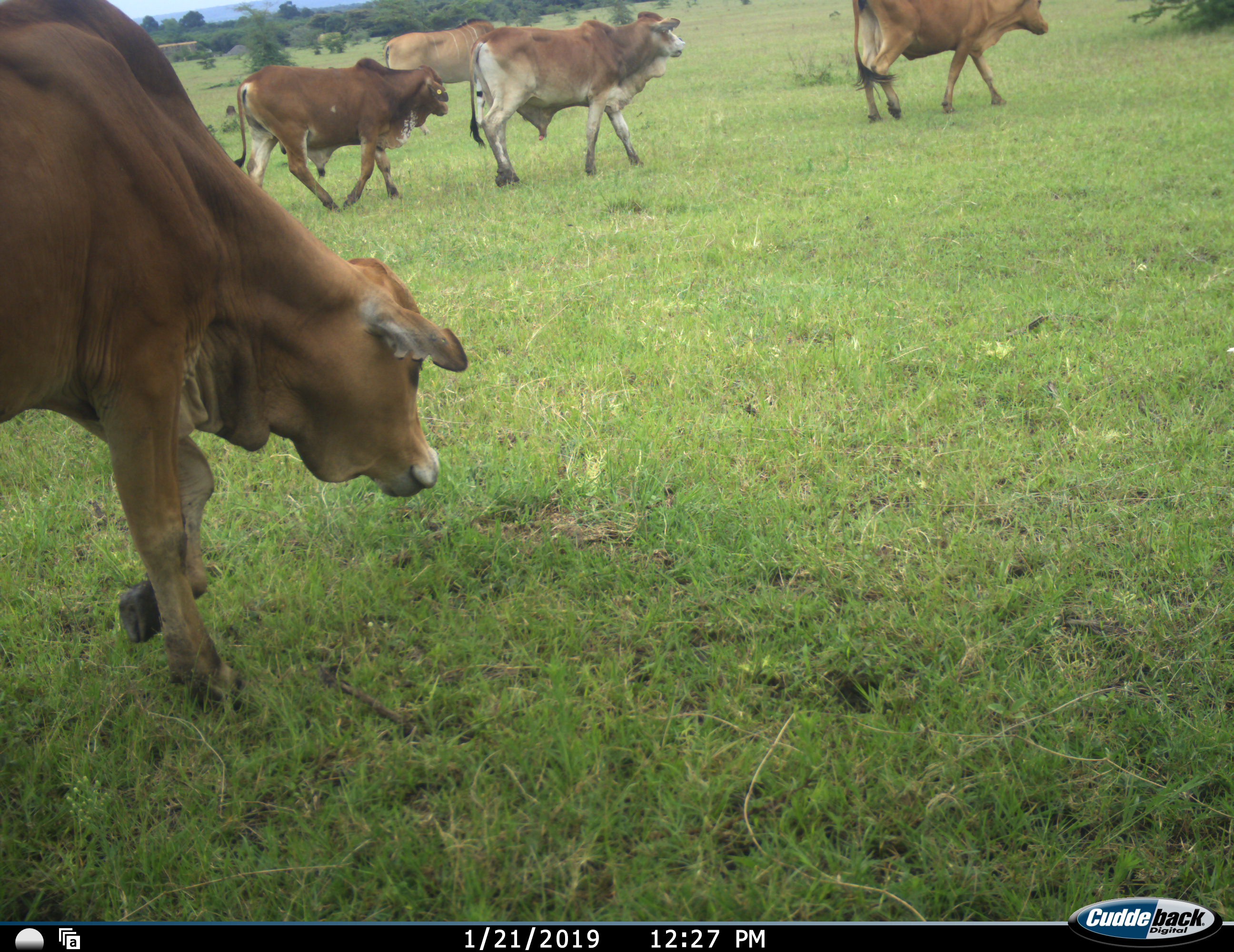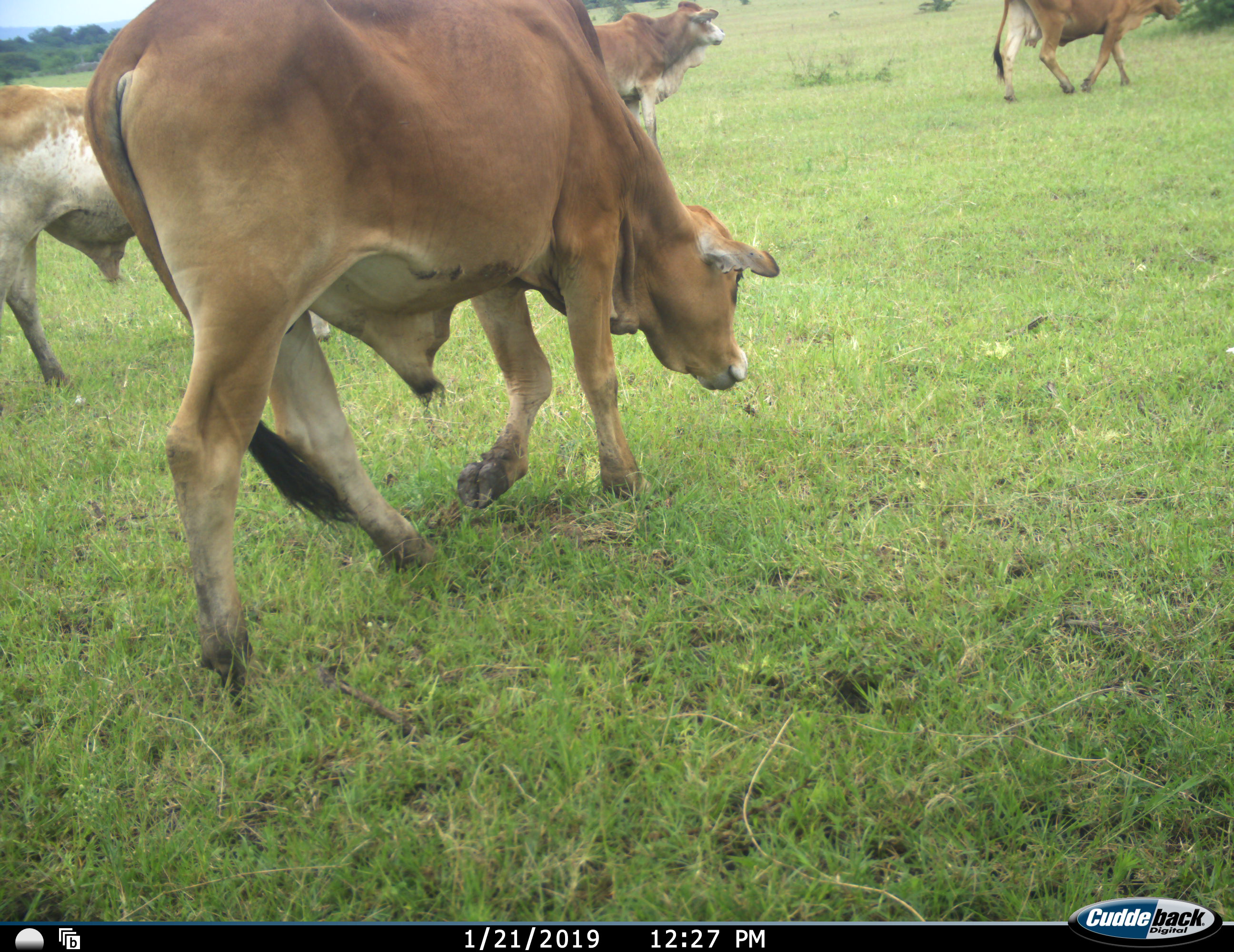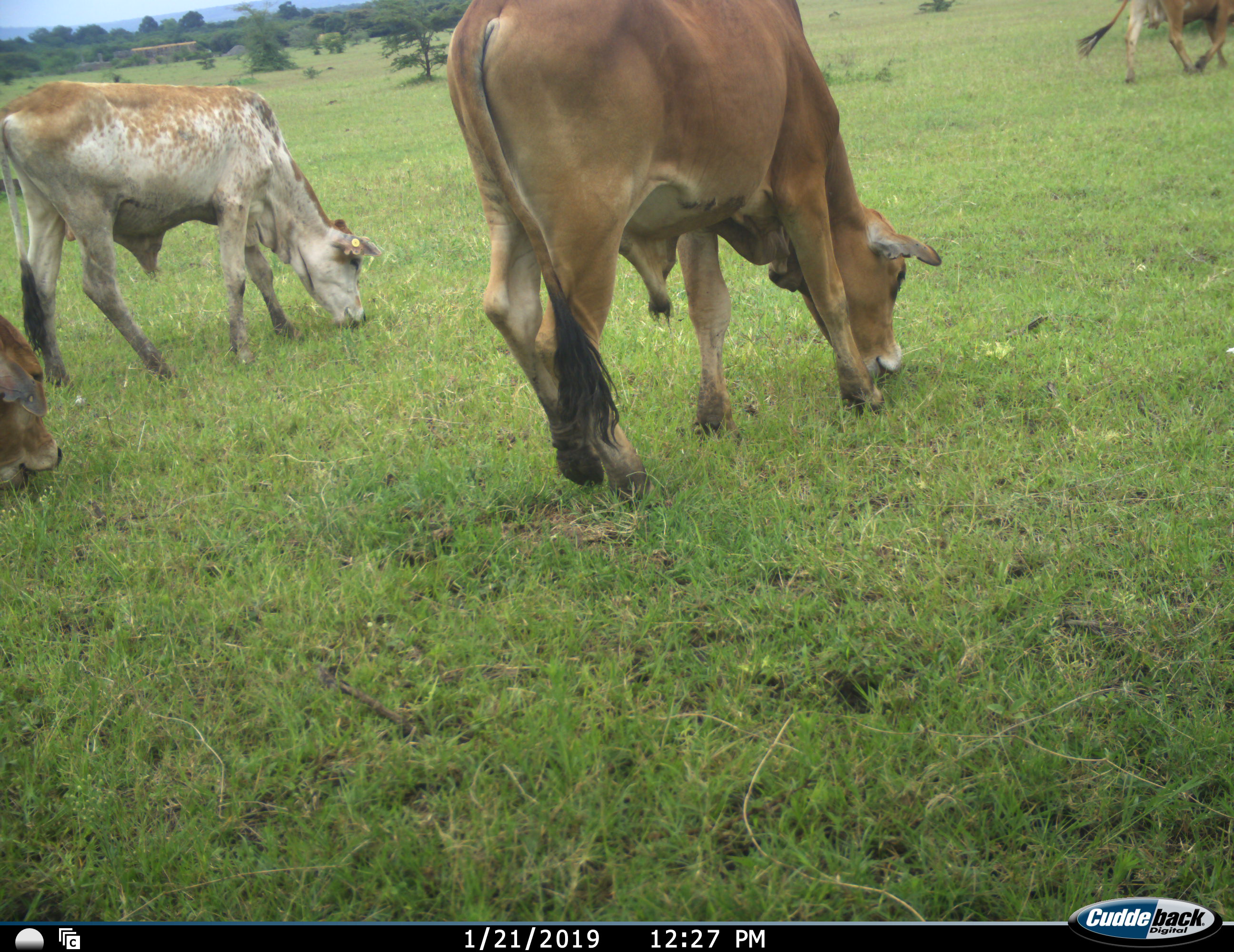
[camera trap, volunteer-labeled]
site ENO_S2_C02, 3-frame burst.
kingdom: Animalia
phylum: Chordata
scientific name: Vertebrata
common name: domestic animal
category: domesticanimal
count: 6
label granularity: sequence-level